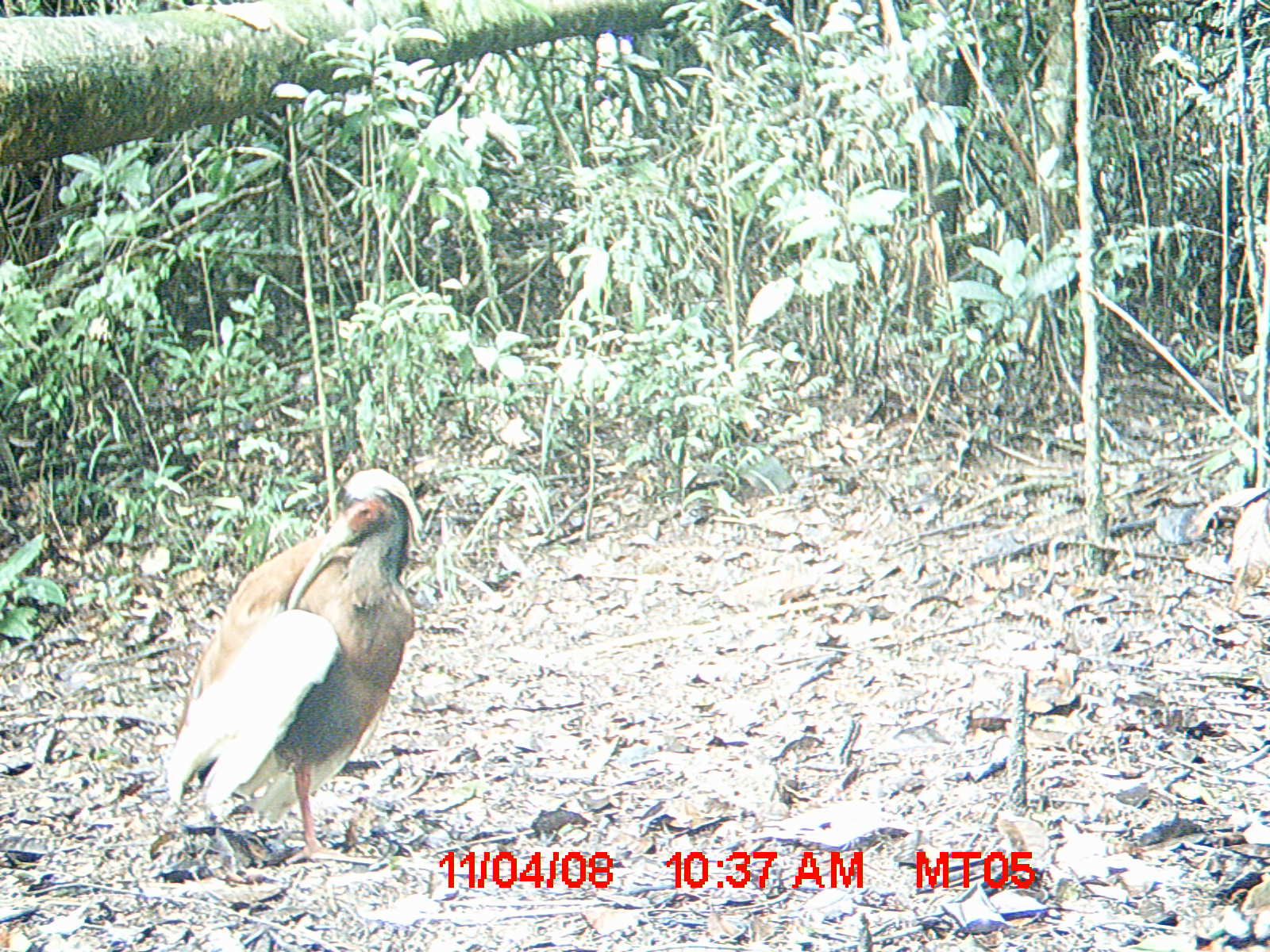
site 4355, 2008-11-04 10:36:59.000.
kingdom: Animalia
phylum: Chordata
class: Aves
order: Cuculiformes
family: Cuculidae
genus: Coua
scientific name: Coua serriana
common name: red-breasted coua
Coua serriana (red-breasted coua), count 1.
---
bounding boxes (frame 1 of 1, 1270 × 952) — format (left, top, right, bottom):
coua serriana: (165, 468, 422, 867)